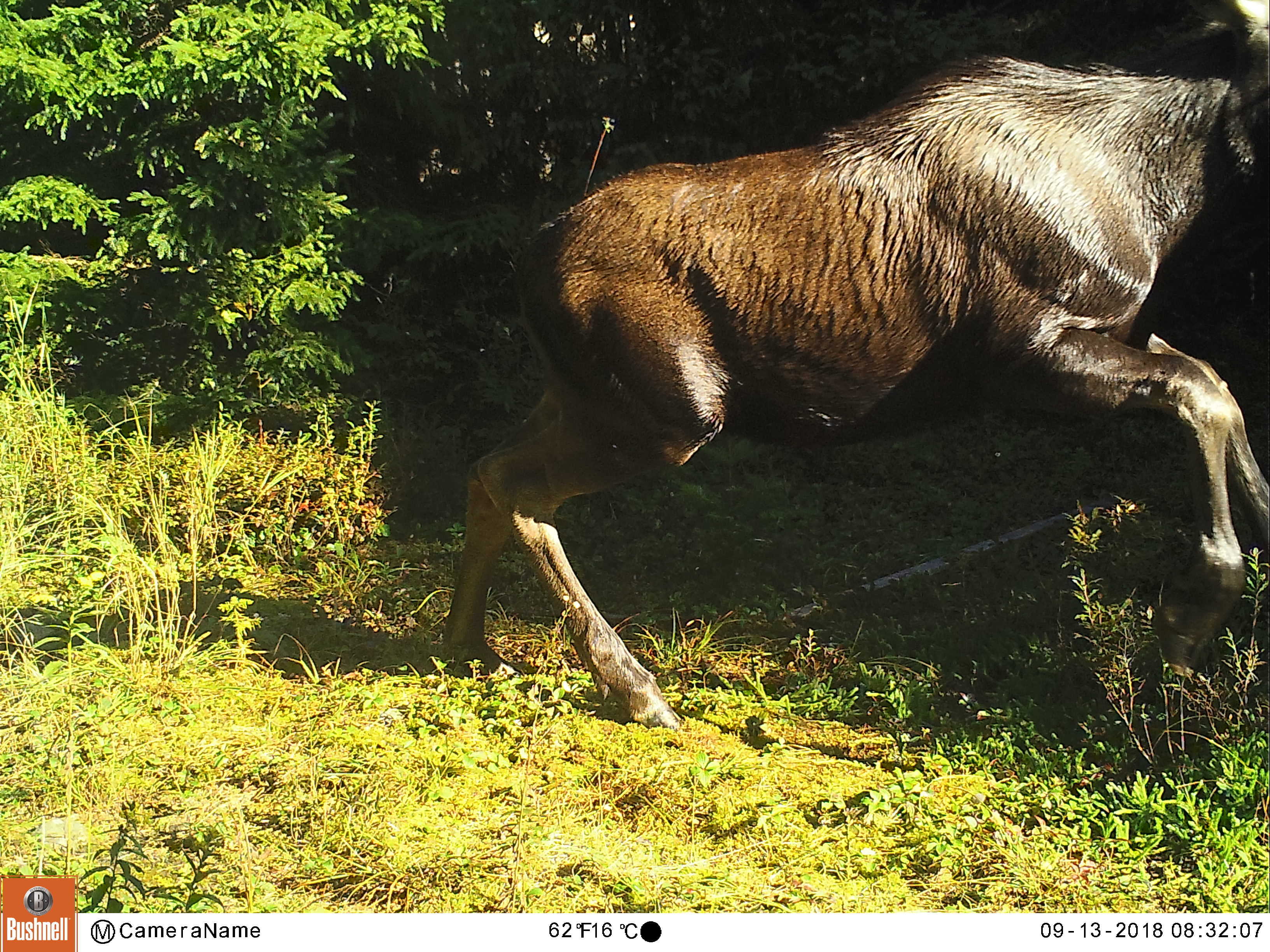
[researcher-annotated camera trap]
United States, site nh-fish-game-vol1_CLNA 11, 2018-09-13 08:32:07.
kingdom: Animalia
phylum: Chordata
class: Mammalia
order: Artiodactyla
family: Cervidae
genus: Alces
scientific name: Alces alces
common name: moose